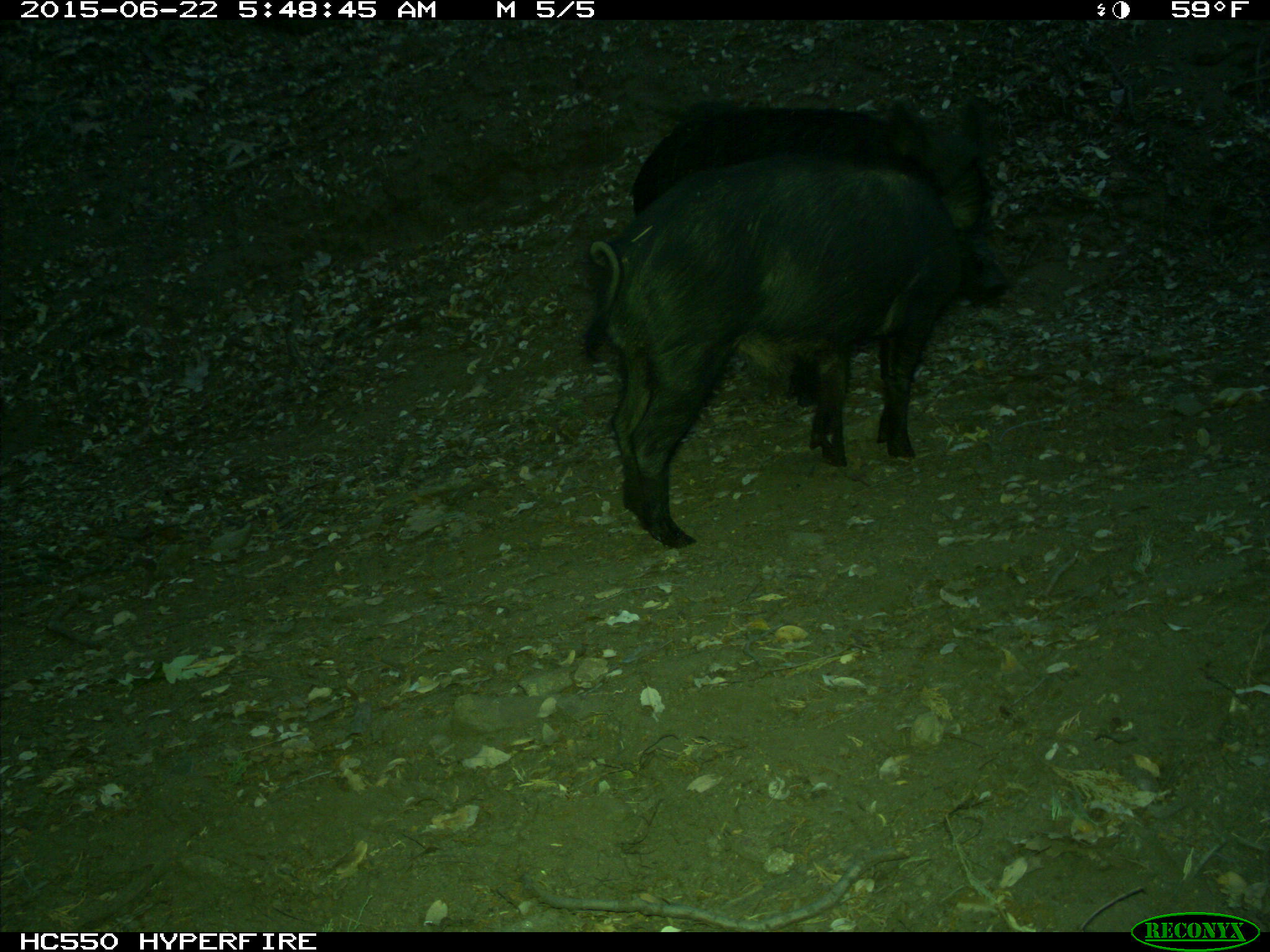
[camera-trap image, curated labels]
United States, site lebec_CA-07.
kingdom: Animalia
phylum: Chordata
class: Mammalia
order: Artiodactyla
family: Suidae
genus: Sus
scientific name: Sus scrofa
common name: wild boar